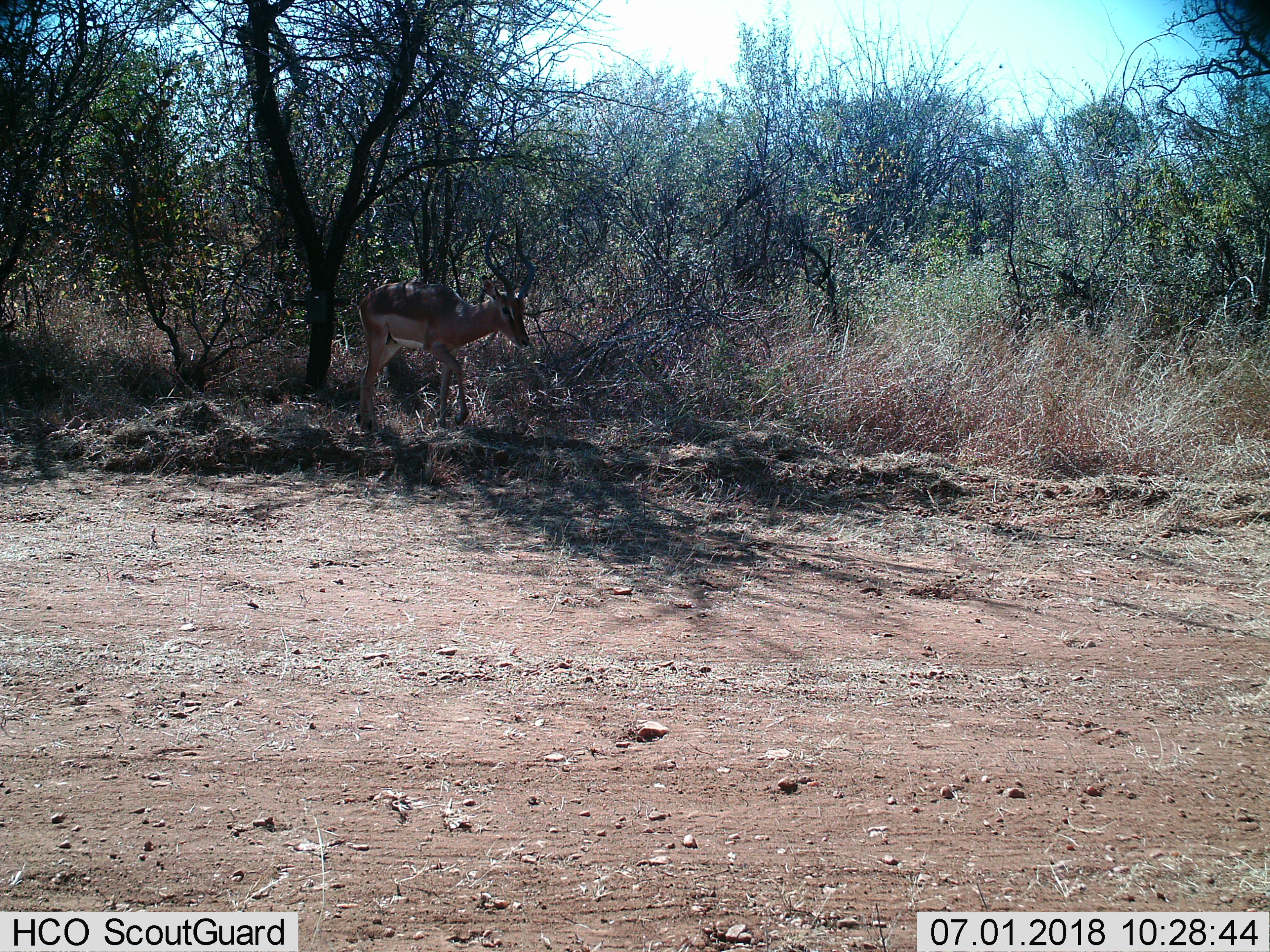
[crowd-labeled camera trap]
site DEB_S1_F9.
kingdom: Animalia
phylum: Chordata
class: Mammalia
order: Artiodactyla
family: Bovidae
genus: Aepyceros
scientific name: Aepyceros melampus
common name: impala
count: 1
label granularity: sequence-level